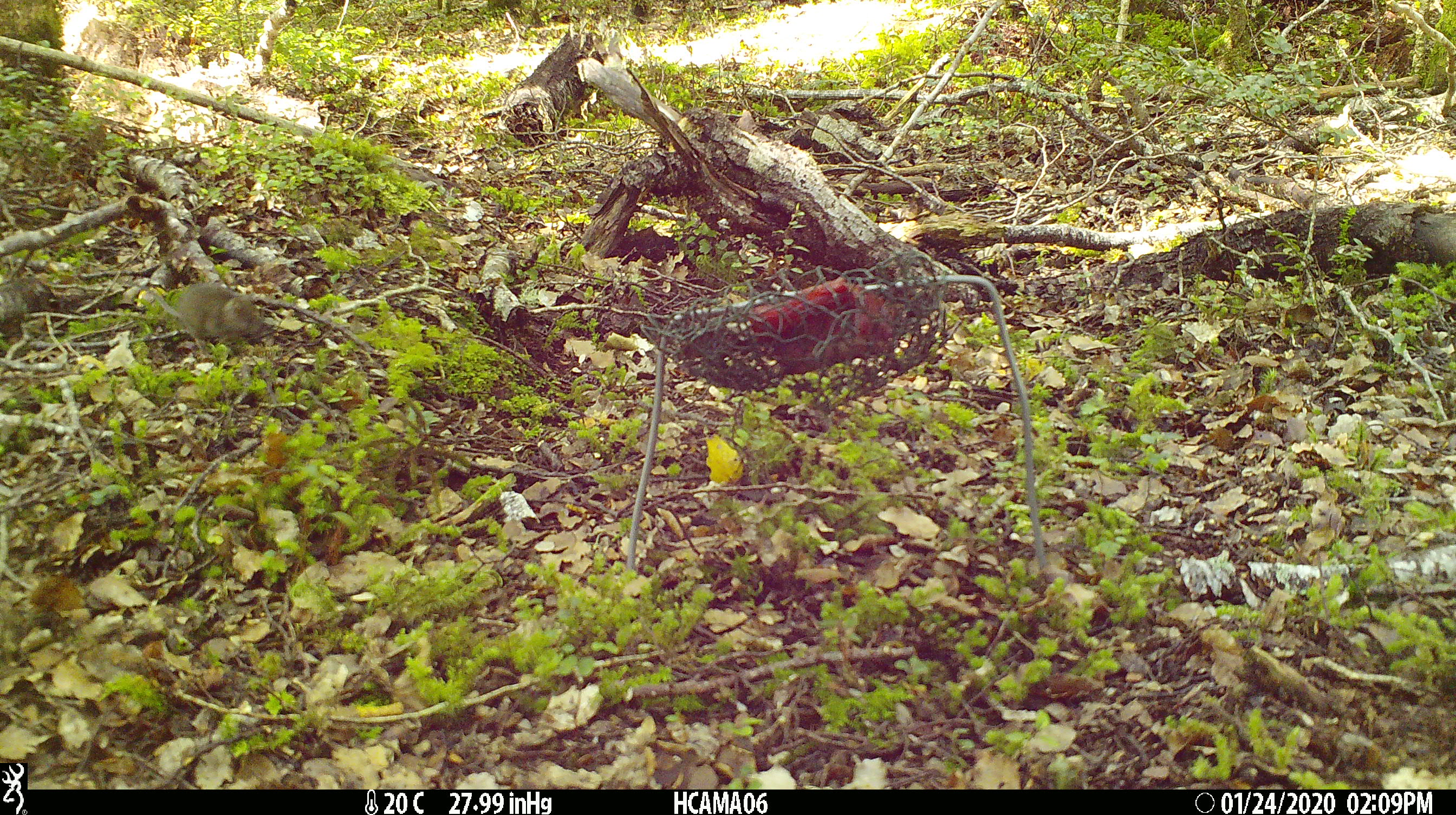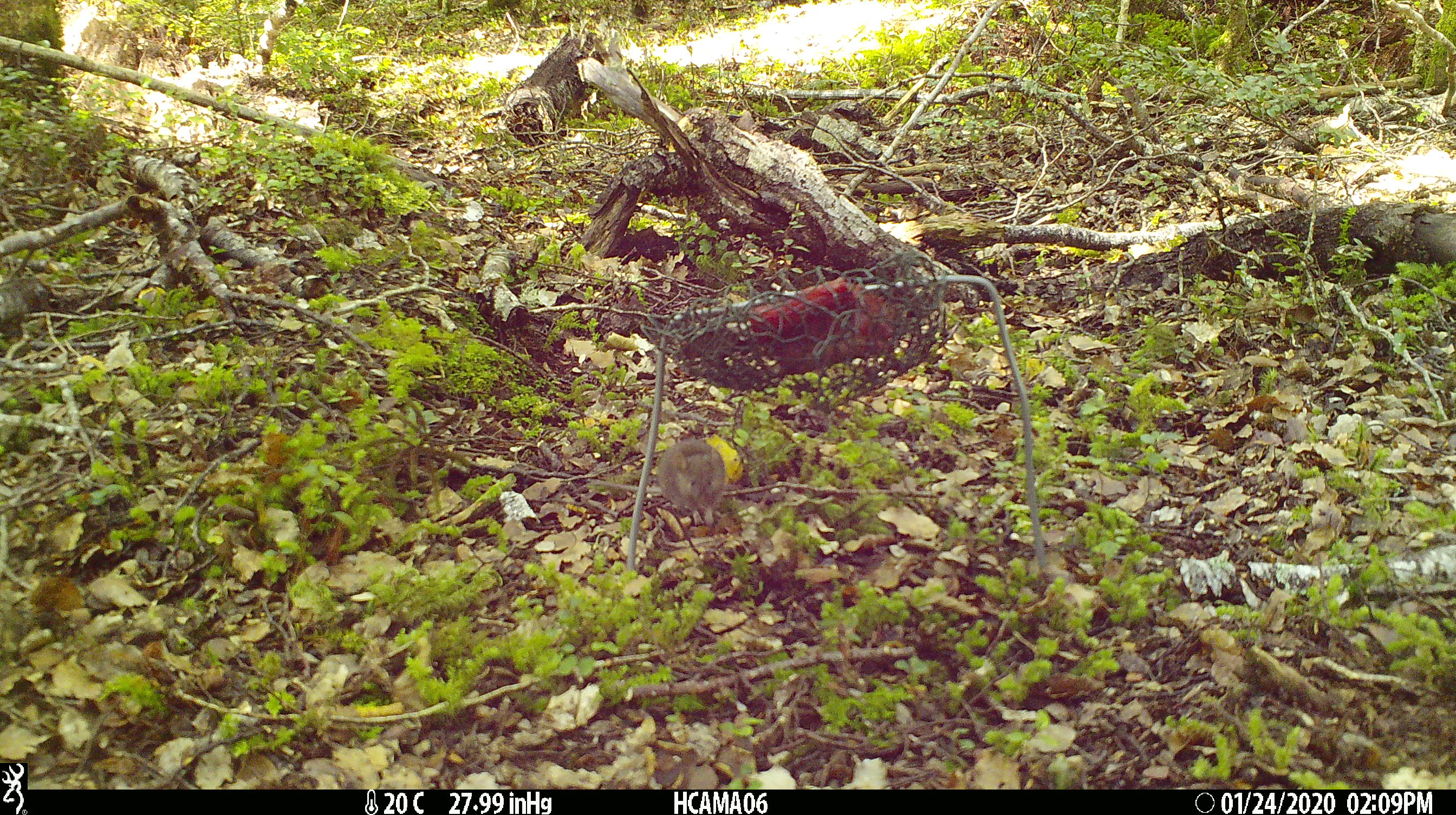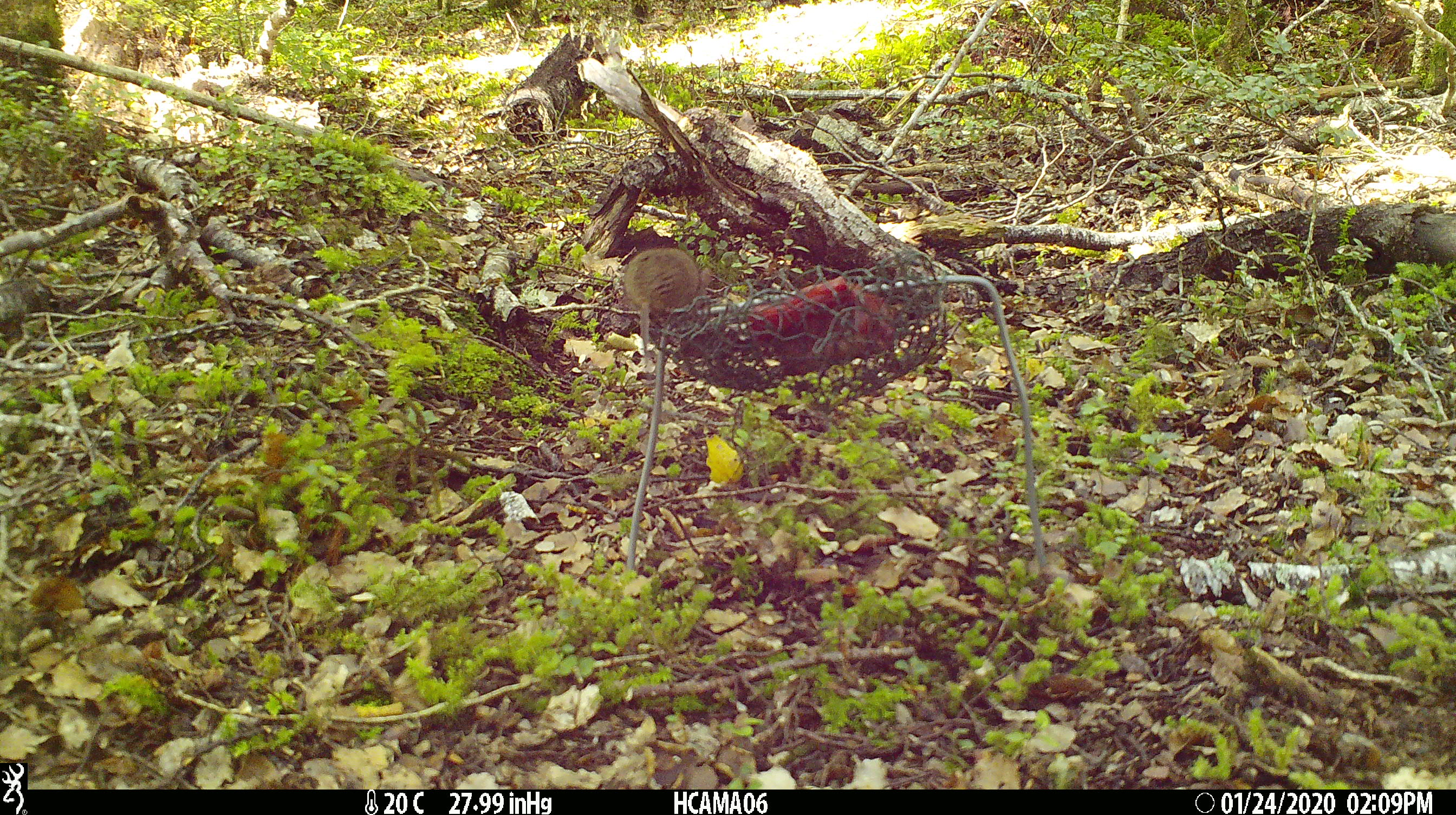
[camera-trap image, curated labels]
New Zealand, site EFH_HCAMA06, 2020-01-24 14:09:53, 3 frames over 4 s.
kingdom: Animalia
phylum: Chordata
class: Mammalia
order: Rodentia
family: Muridae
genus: Mus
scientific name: Mus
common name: mouse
Mouse (Mus).